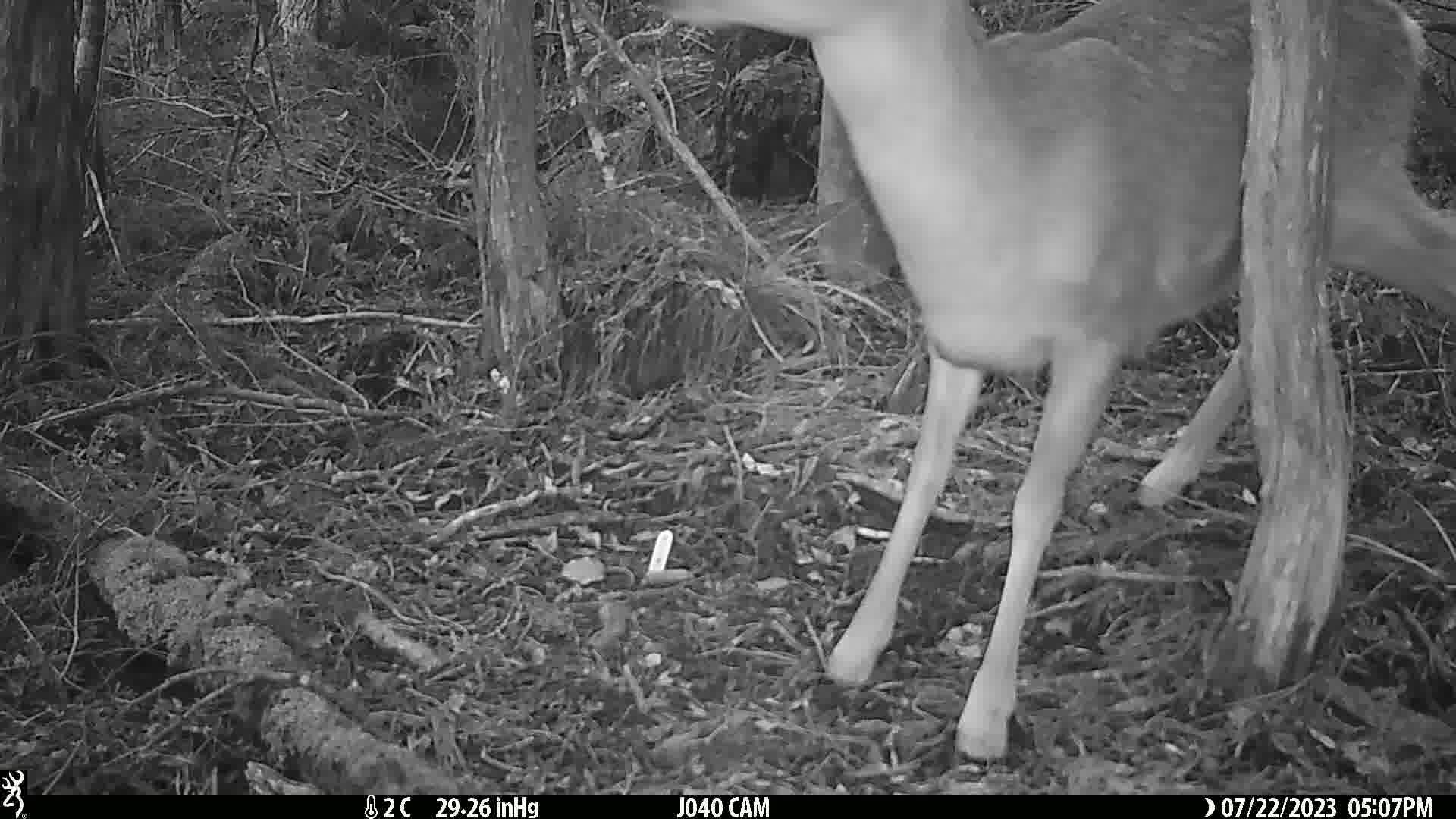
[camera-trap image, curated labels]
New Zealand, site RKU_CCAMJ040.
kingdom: Animalia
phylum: Chordata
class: Mammalia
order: Artiodactyla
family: Cervidae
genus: Odocoileus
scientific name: Odocoileus virginianus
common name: white-tailed deer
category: white tailed deer